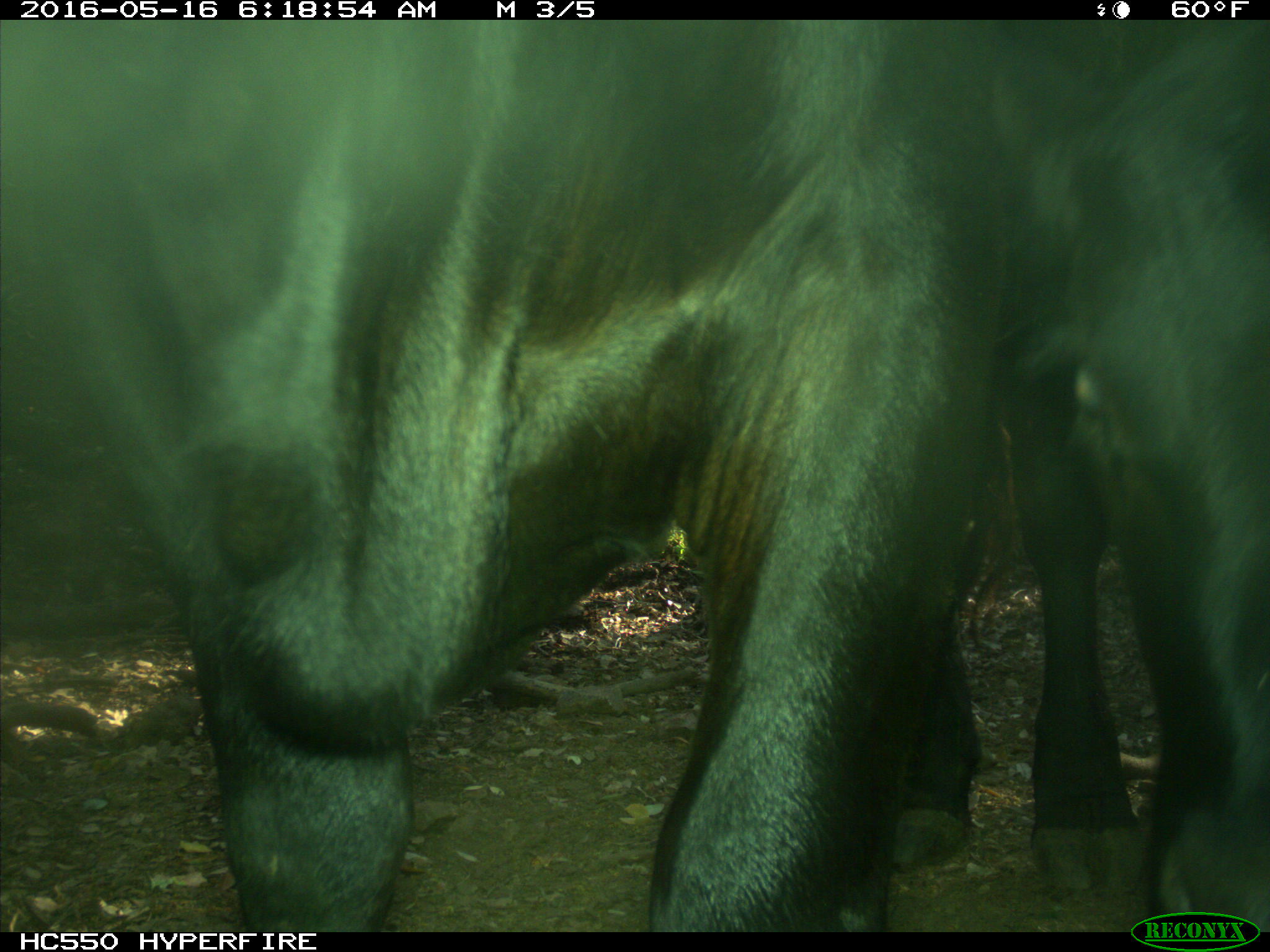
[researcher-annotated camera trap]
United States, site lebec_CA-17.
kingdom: Animalia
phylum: Chordata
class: Mammalia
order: Artiodactyla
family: Bovidae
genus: Bos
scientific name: Bos taurus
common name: domestic cow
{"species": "Bos taurus (domestic cow)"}